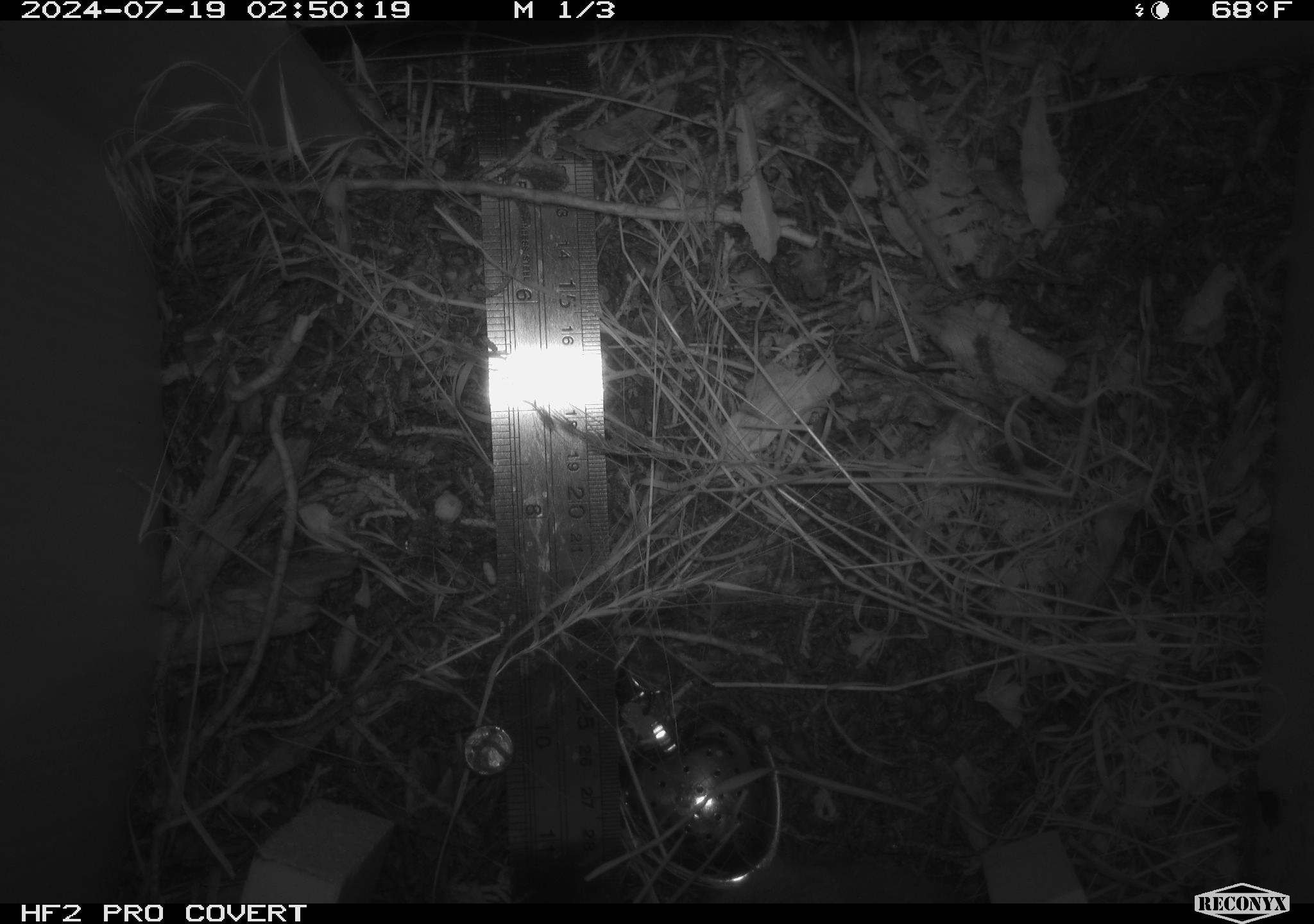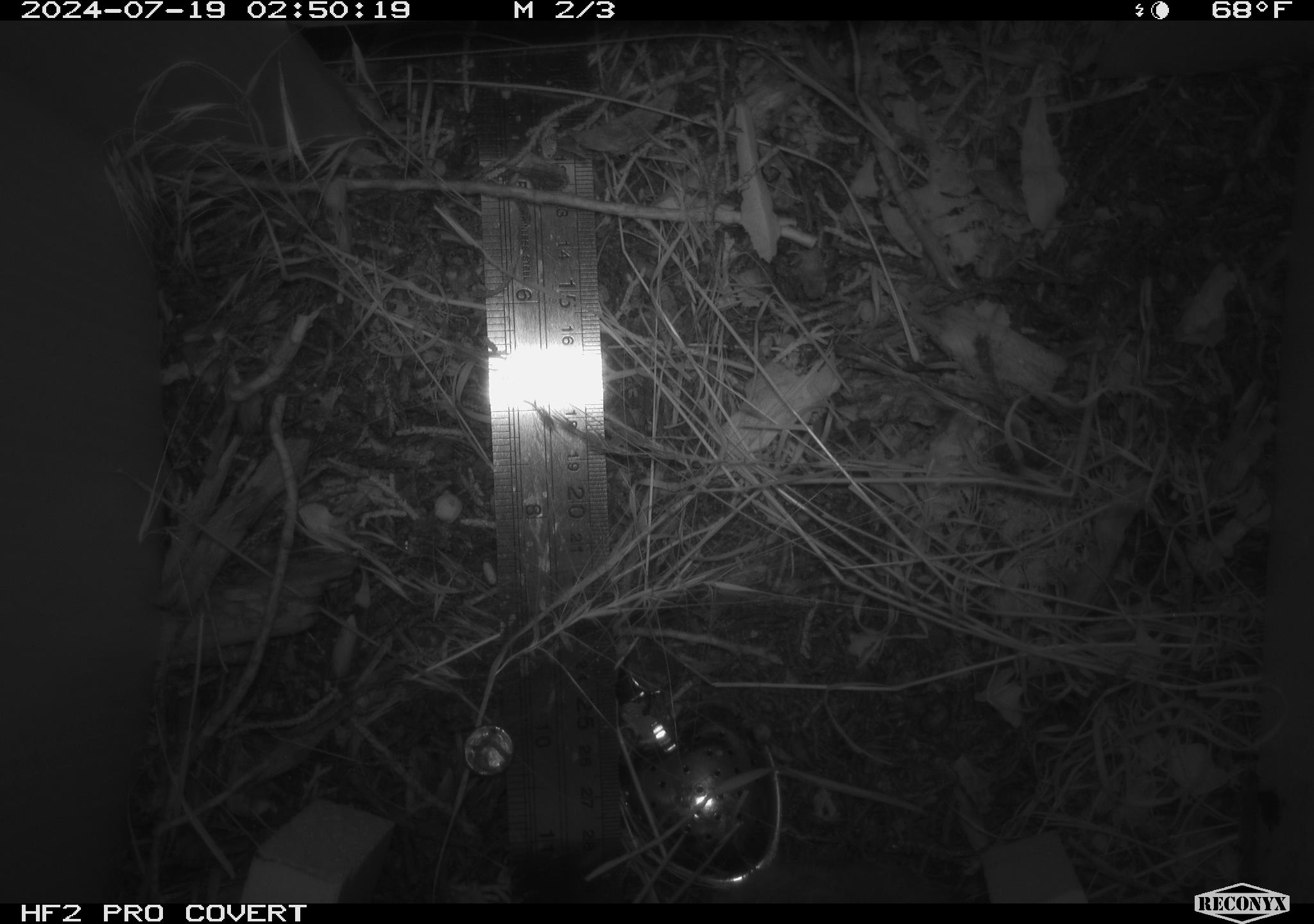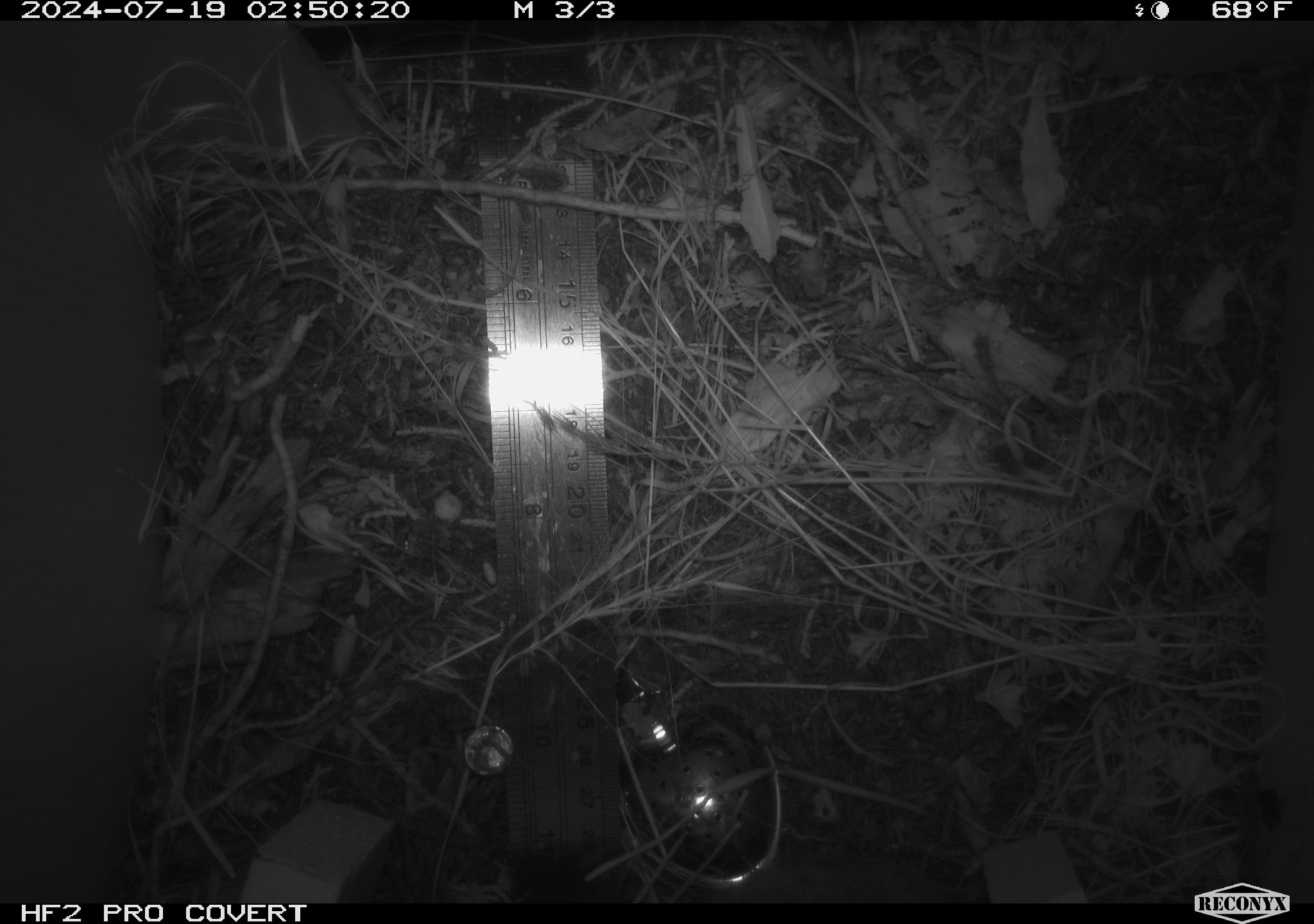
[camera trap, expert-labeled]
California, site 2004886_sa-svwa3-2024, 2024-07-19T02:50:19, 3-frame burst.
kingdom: Animalia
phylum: Chordata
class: Mammalia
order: Rodentia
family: Cricetidae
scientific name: Arvicolinae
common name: voles, lemmings, and muskrats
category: arvicolinae subfamily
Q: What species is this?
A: Arvicolinae subfamily (voles, lemmings, and muskrats) (Arvicolinae).